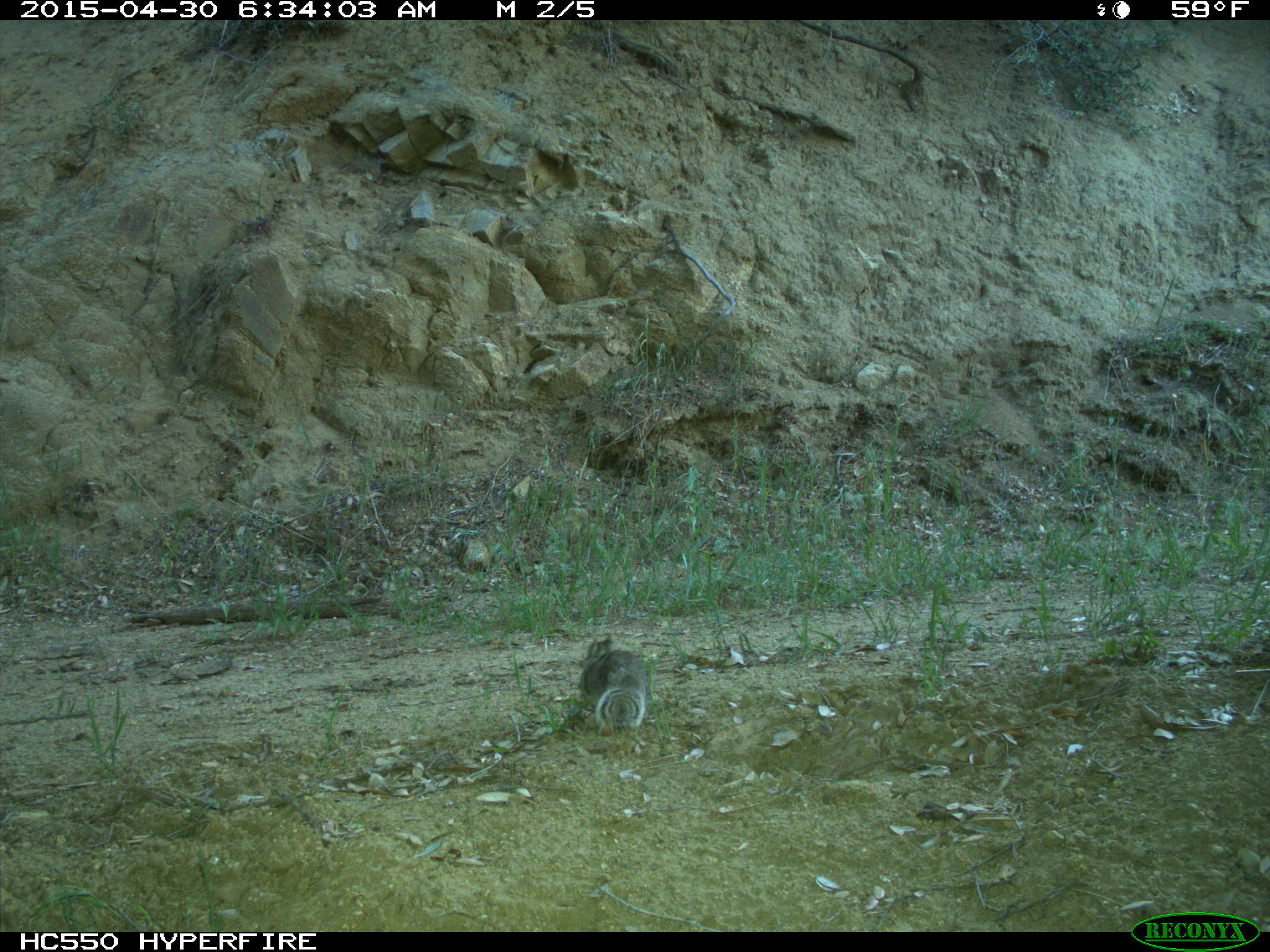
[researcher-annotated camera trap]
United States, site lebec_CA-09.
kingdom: Animalia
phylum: Chordata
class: Mammalia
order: Rodentia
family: Sciuridae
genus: Otospermophilus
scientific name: Otospermophilus beecheyi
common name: california ground squirrel